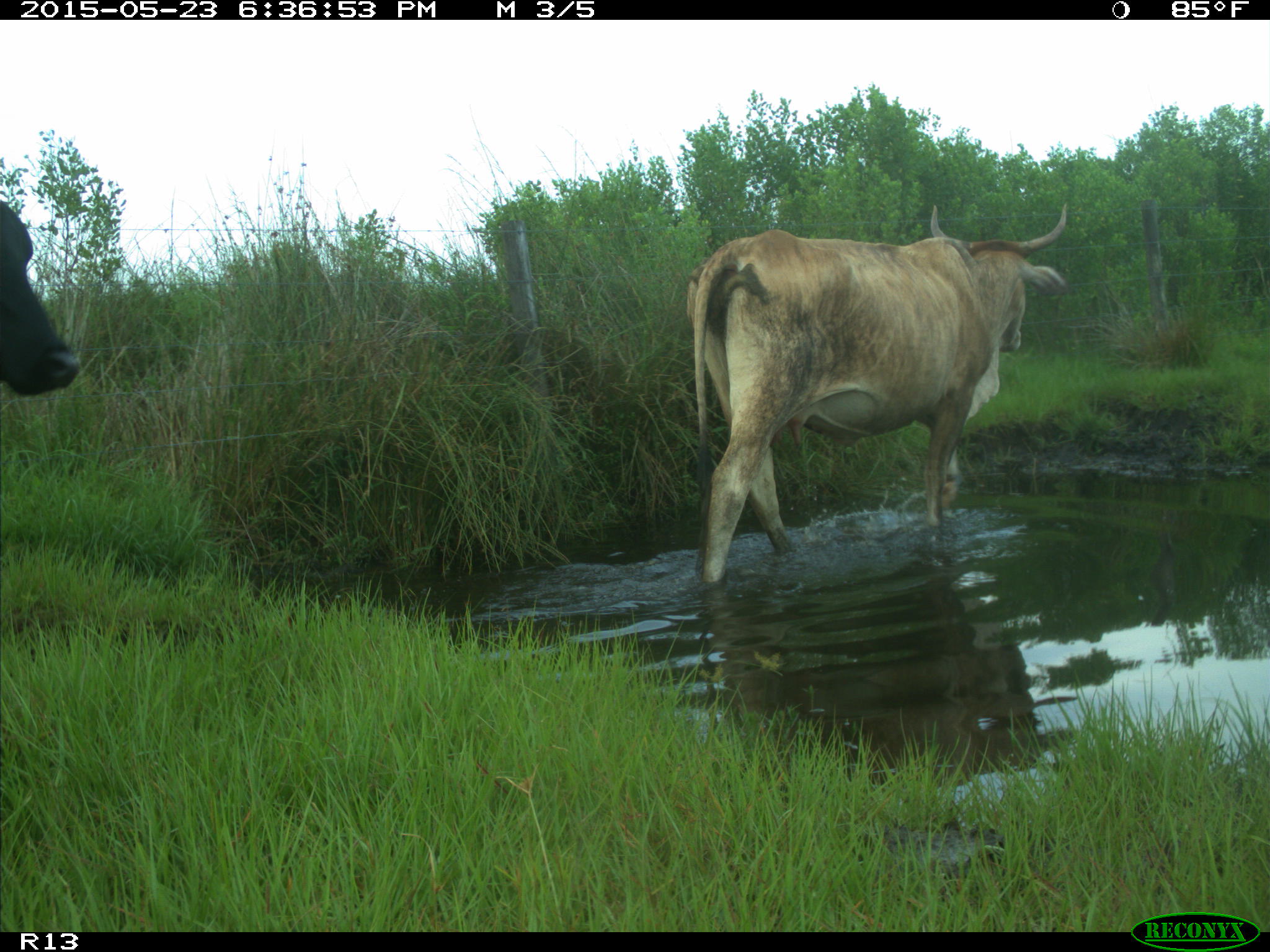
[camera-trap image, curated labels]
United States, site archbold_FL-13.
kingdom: Animalia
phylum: Chordata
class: Mammalia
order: Artiodactyla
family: Bovidae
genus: Bos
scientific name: Bos taurus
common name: domestic cow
Bos taurus (domestic cow).